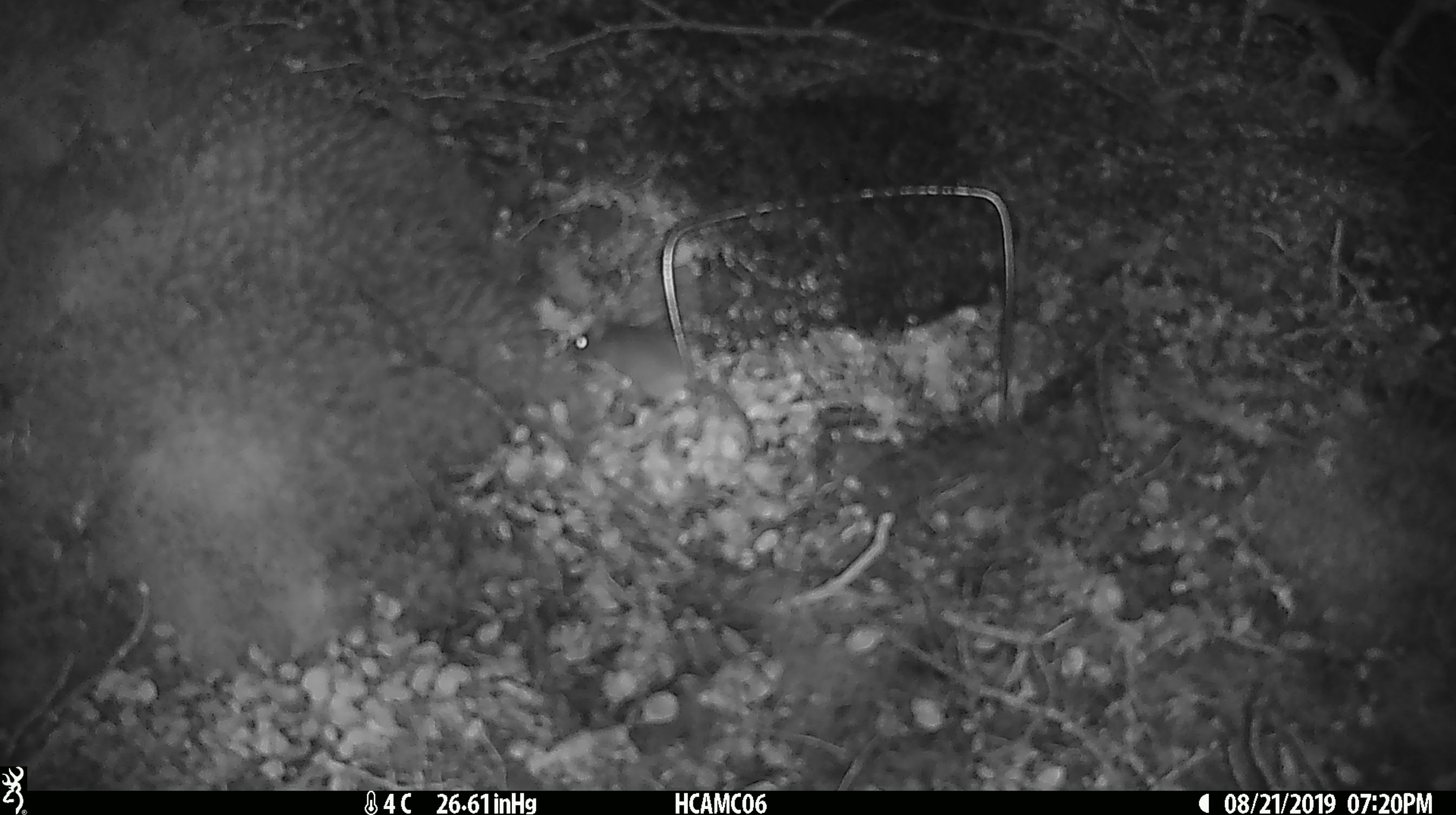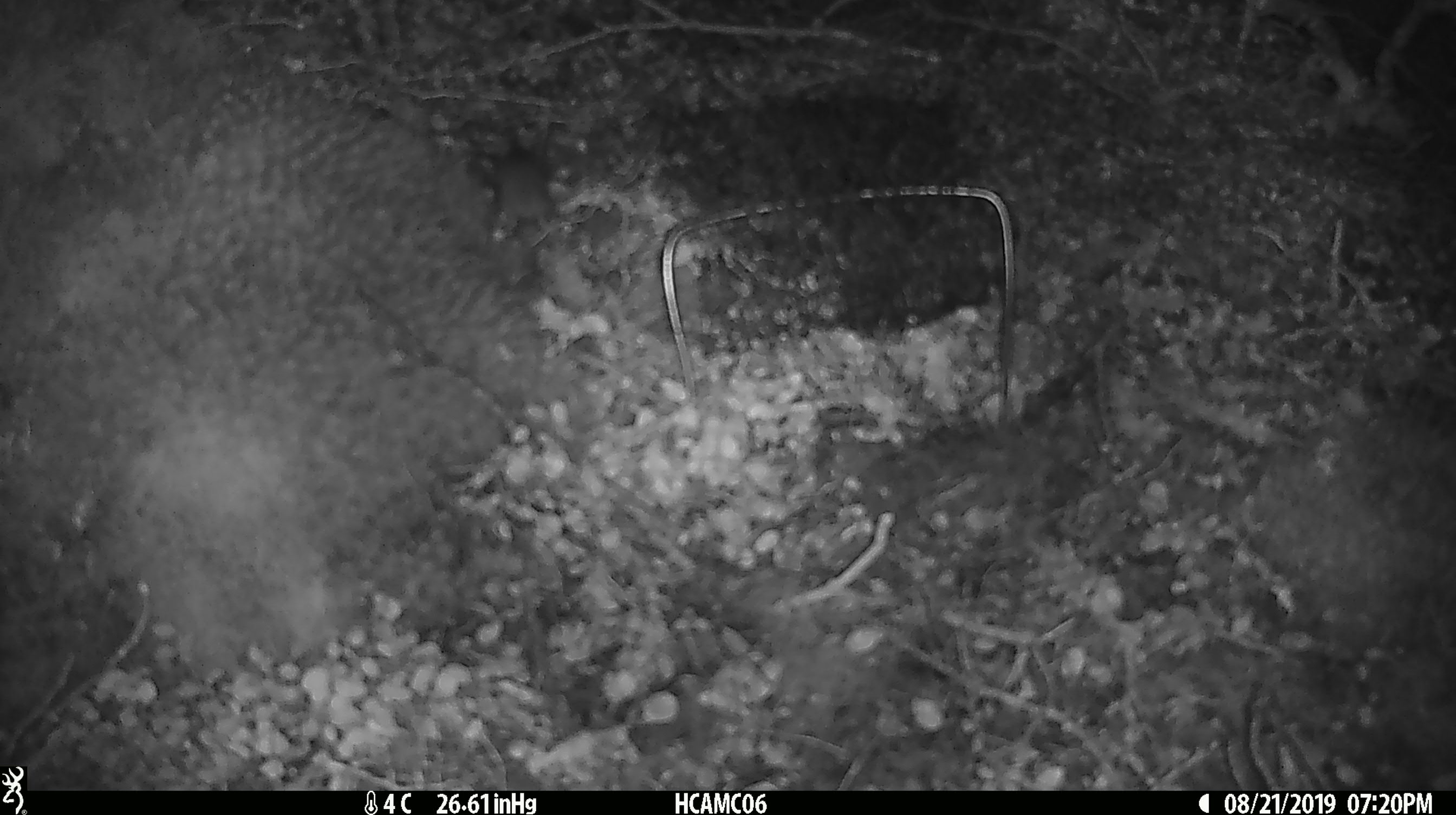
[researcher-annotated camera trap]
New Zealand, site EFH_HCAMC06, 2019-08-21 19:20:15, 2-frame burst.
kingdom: Animalia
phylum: Chordata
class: Mammalia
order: Rodentia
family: Muridae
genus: Mus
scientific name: Mus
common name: mouse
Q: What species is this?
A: Mouse (Mus).